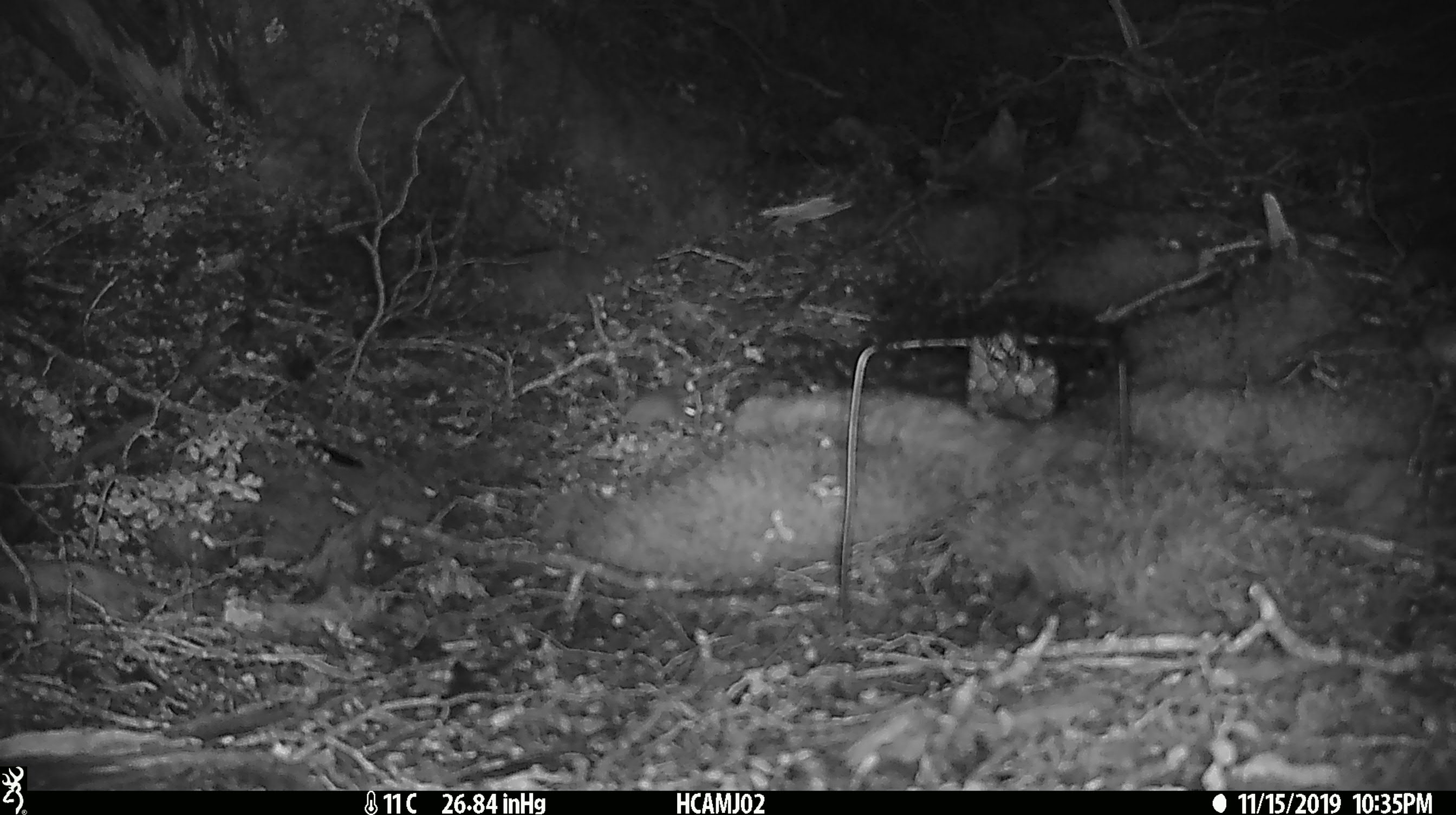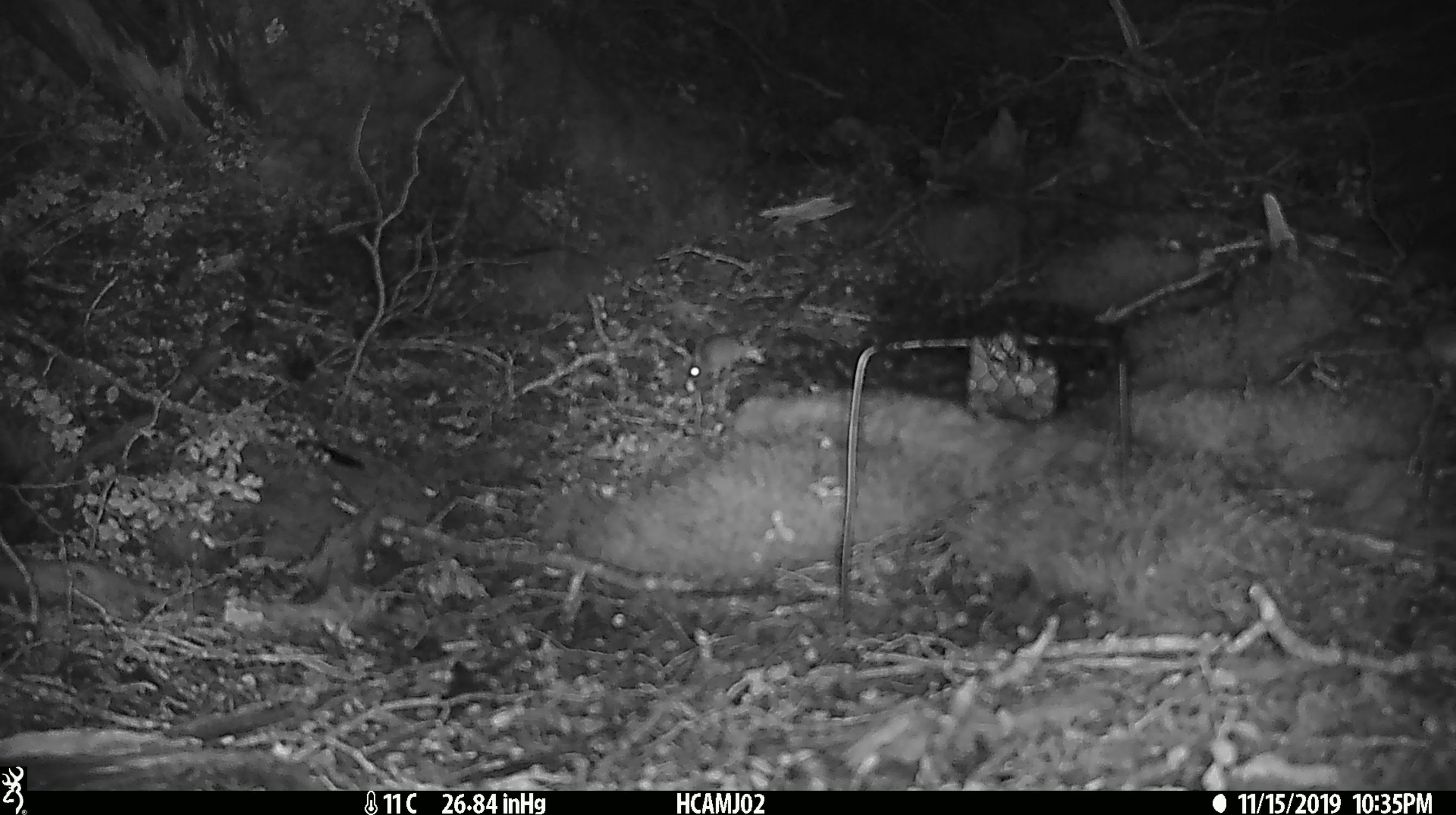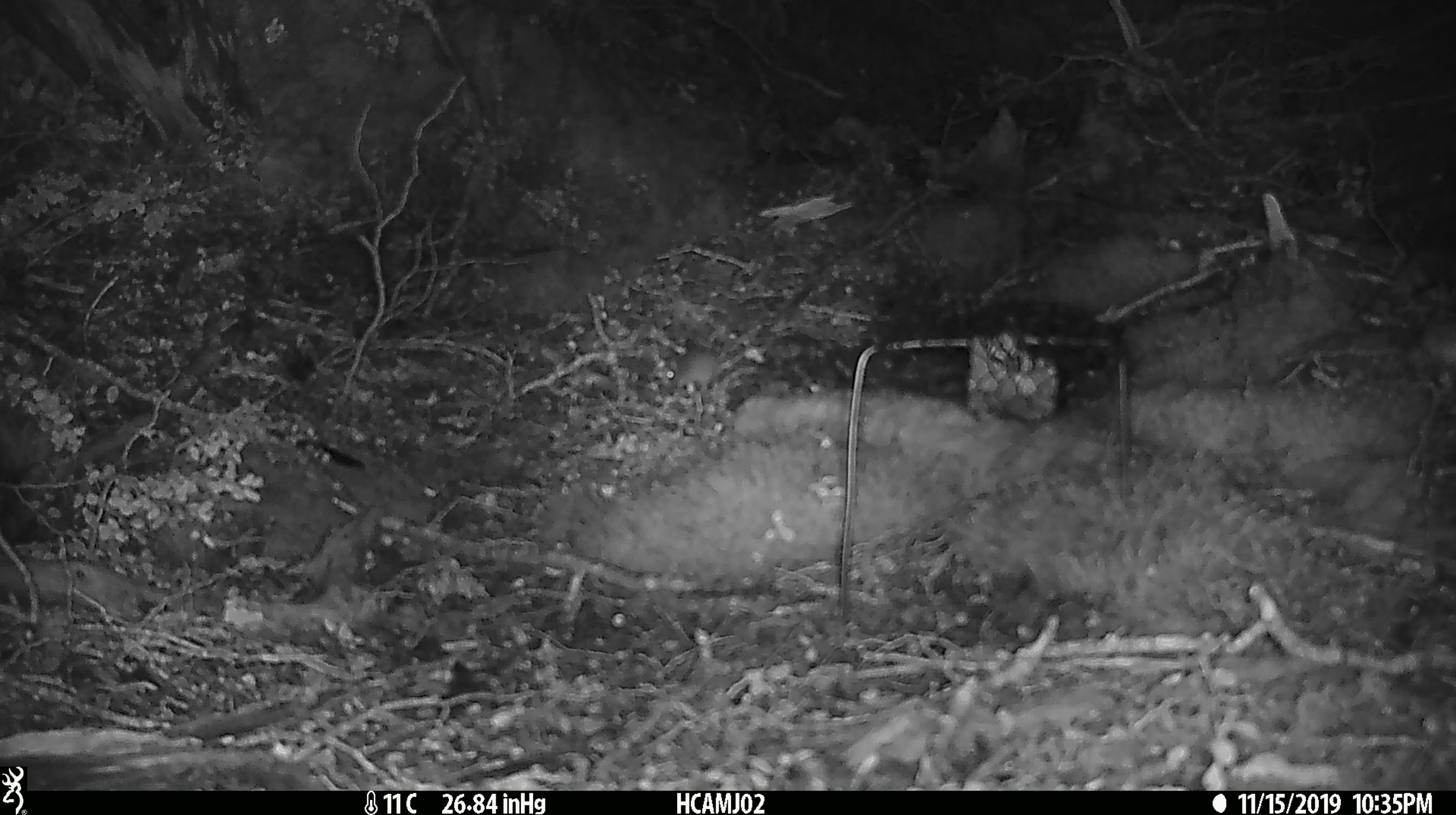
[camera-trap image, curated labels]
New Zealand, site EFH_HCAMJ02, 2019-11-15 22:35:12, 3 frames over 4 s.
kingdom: Animalia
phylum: Chordata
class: Mammalia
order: Rodentia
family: Muridae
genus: Mus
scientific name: Mus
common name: mouse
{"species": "mouse (Mus)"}